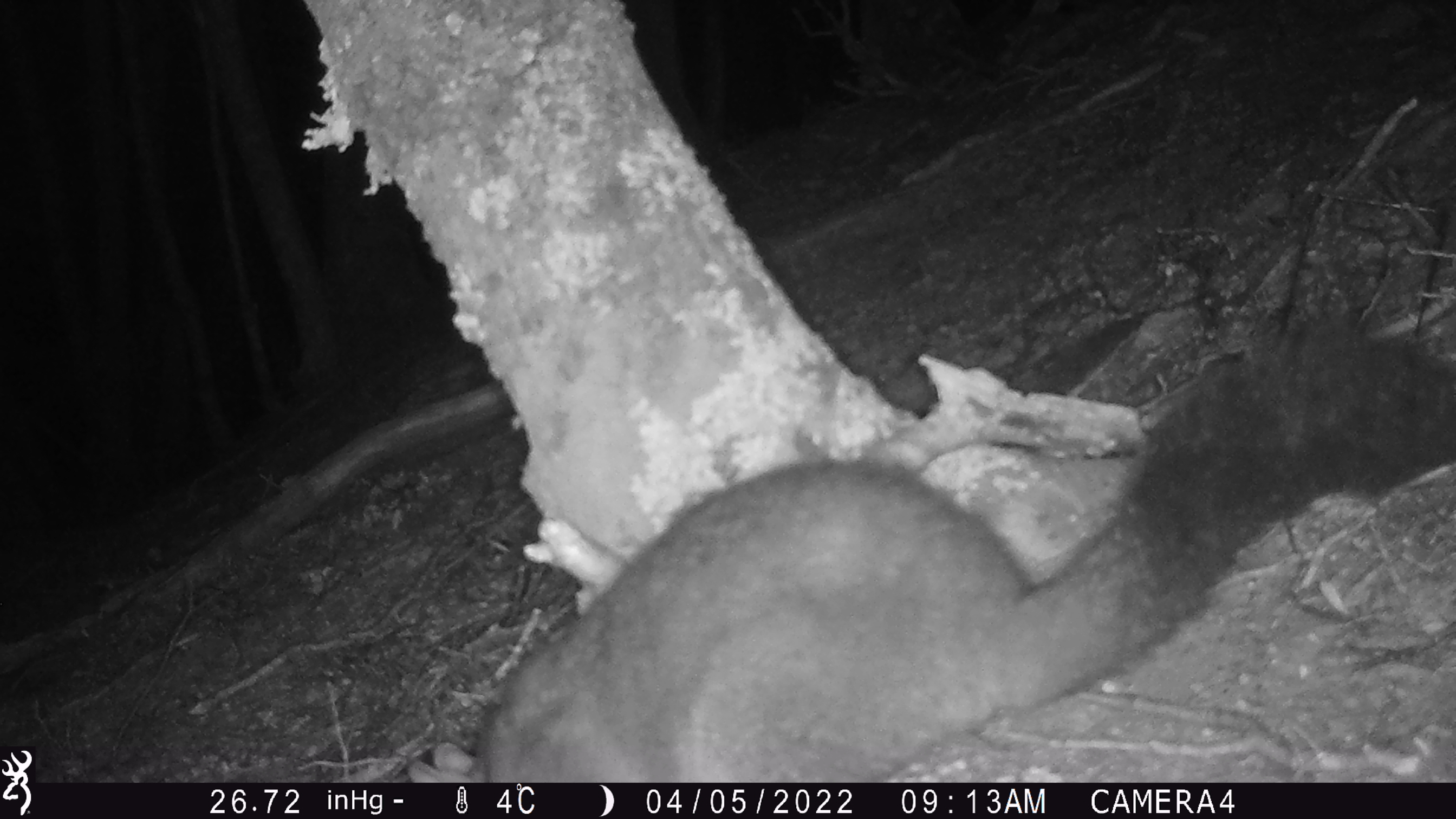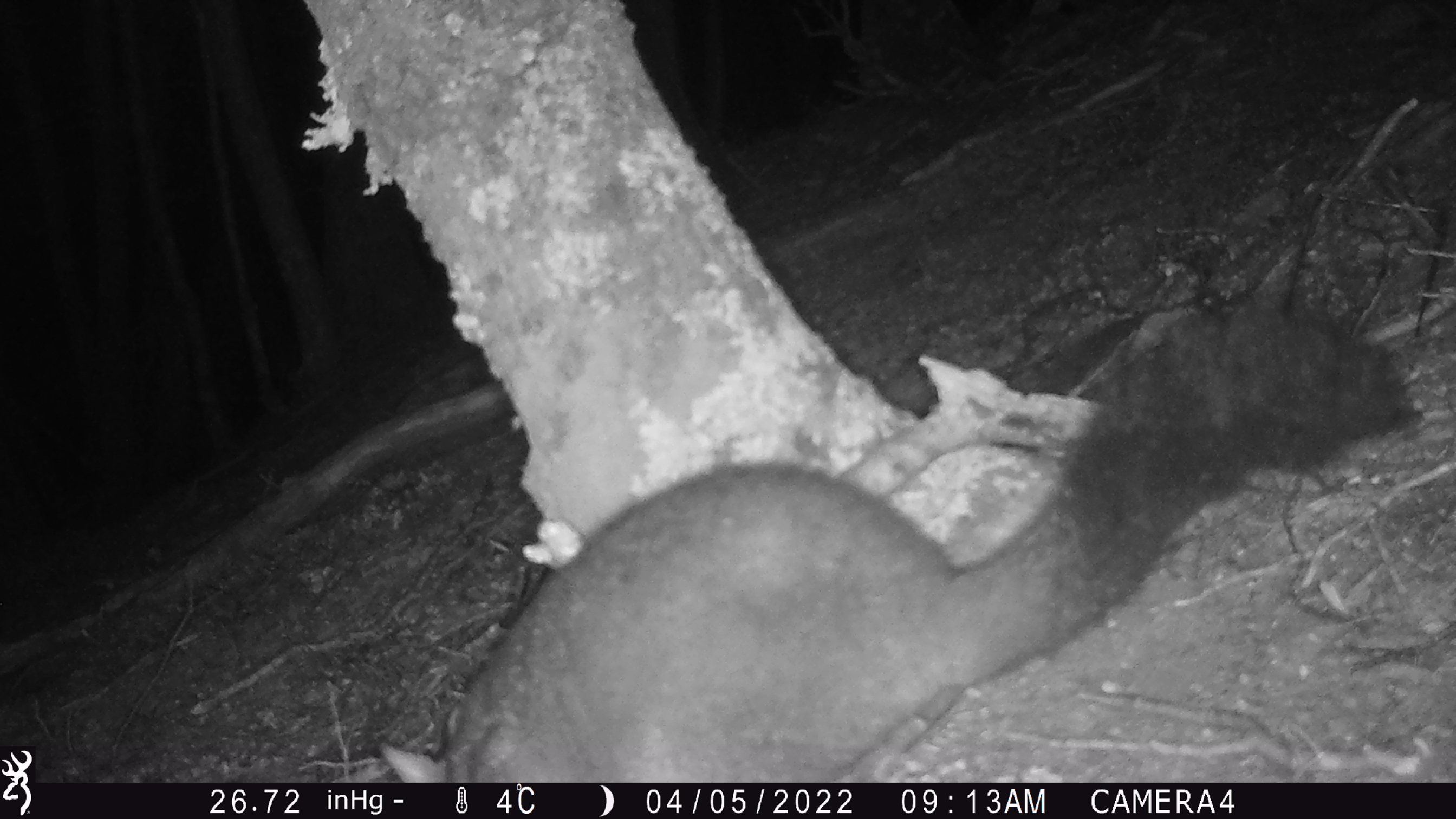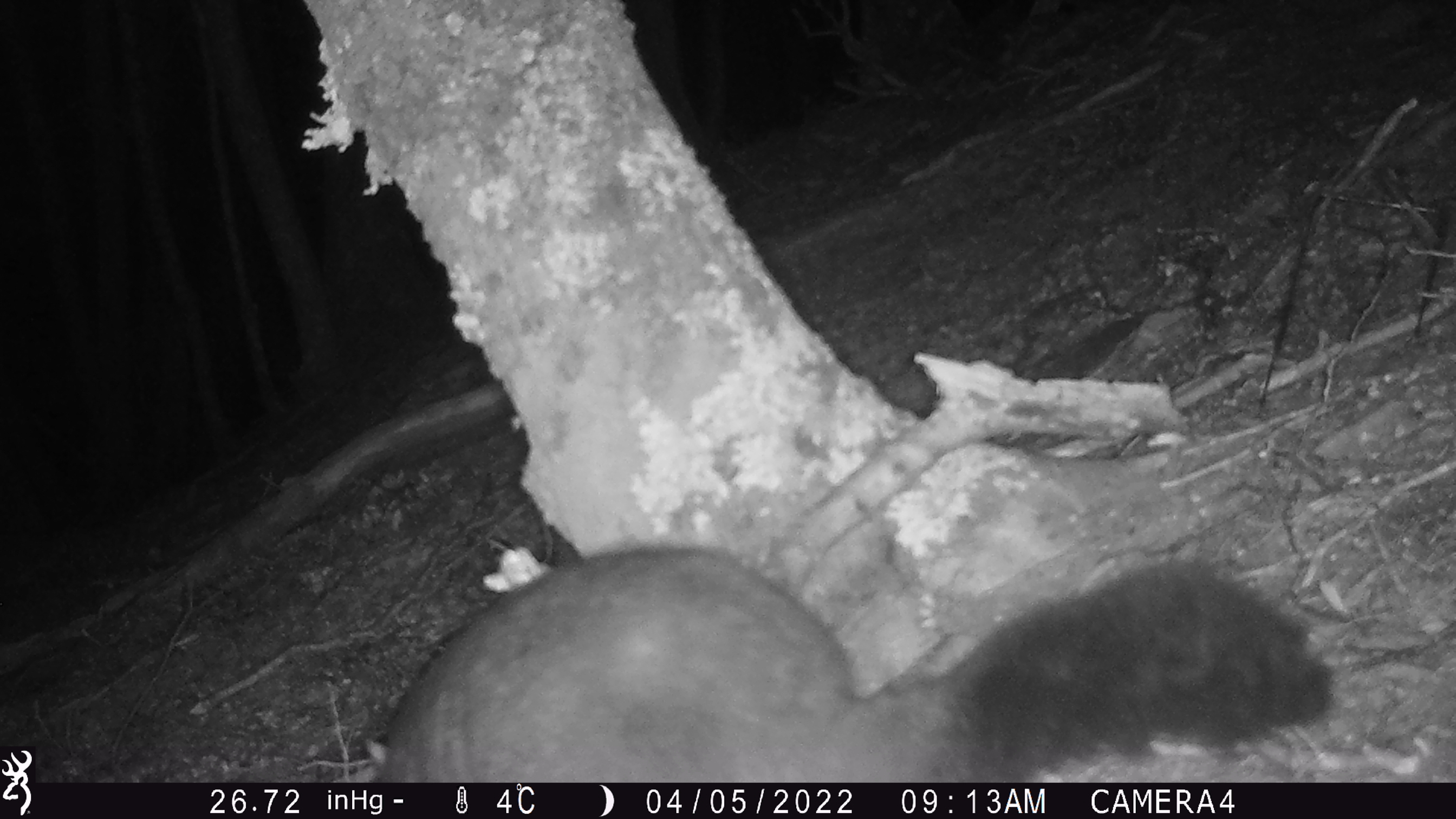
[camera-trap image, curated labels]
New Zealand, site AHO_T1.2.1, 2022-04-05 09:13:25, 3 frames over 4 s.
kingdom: Animalia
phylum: Chordata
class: Mammalia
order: Diprotodontia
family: Phalangeridae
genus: Trichosurus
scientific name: Trichosurus vulpecula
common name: common brushtail possum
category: possum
Possum (common brushtail possum) (Trichosurus vulpecula).